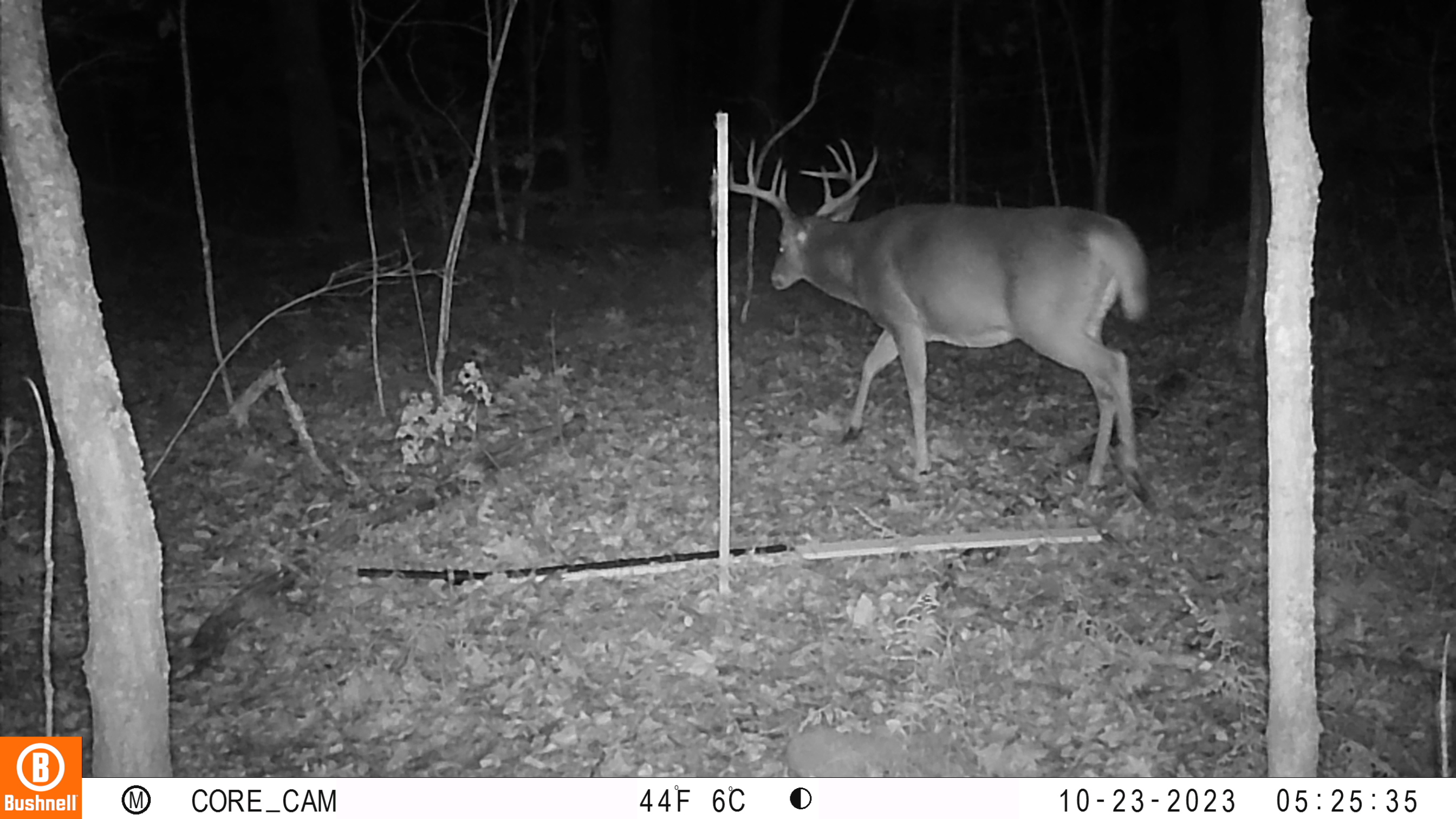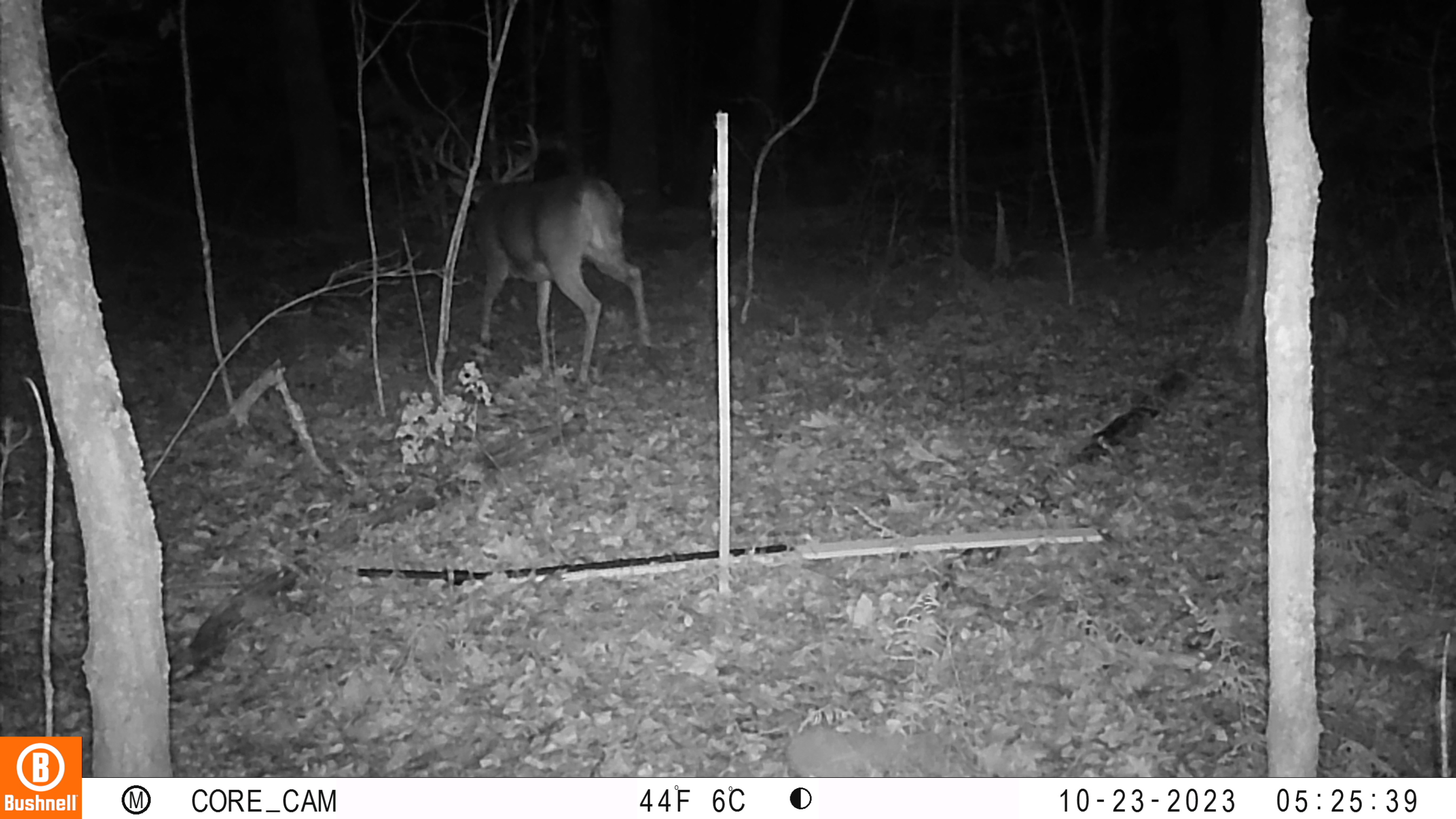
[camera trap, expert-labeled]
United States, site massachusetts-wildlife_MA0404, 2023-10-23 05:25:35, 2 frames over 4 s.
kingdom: Animalia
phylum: Chordata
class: Mammalia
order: Artiodactyla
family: Cervidae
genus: Odocoileus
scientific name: Odocoileus virginianus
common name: white-tailed deer